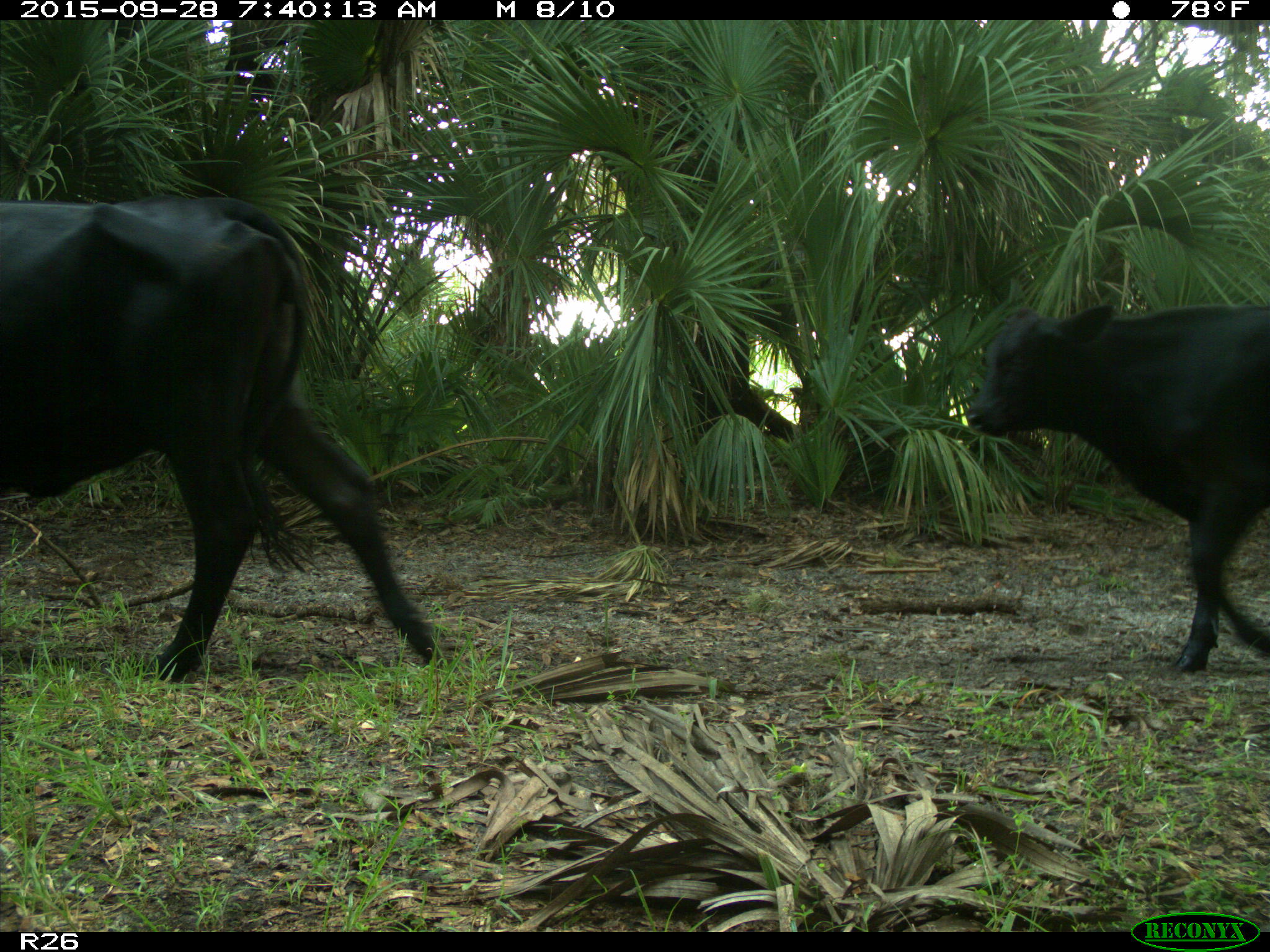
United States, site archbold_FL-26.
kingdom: Animalia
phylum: Chordata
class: Mammalia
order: Artiodactyla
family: Bovidae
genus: Bos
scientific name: Bos taurus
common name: domestic cow